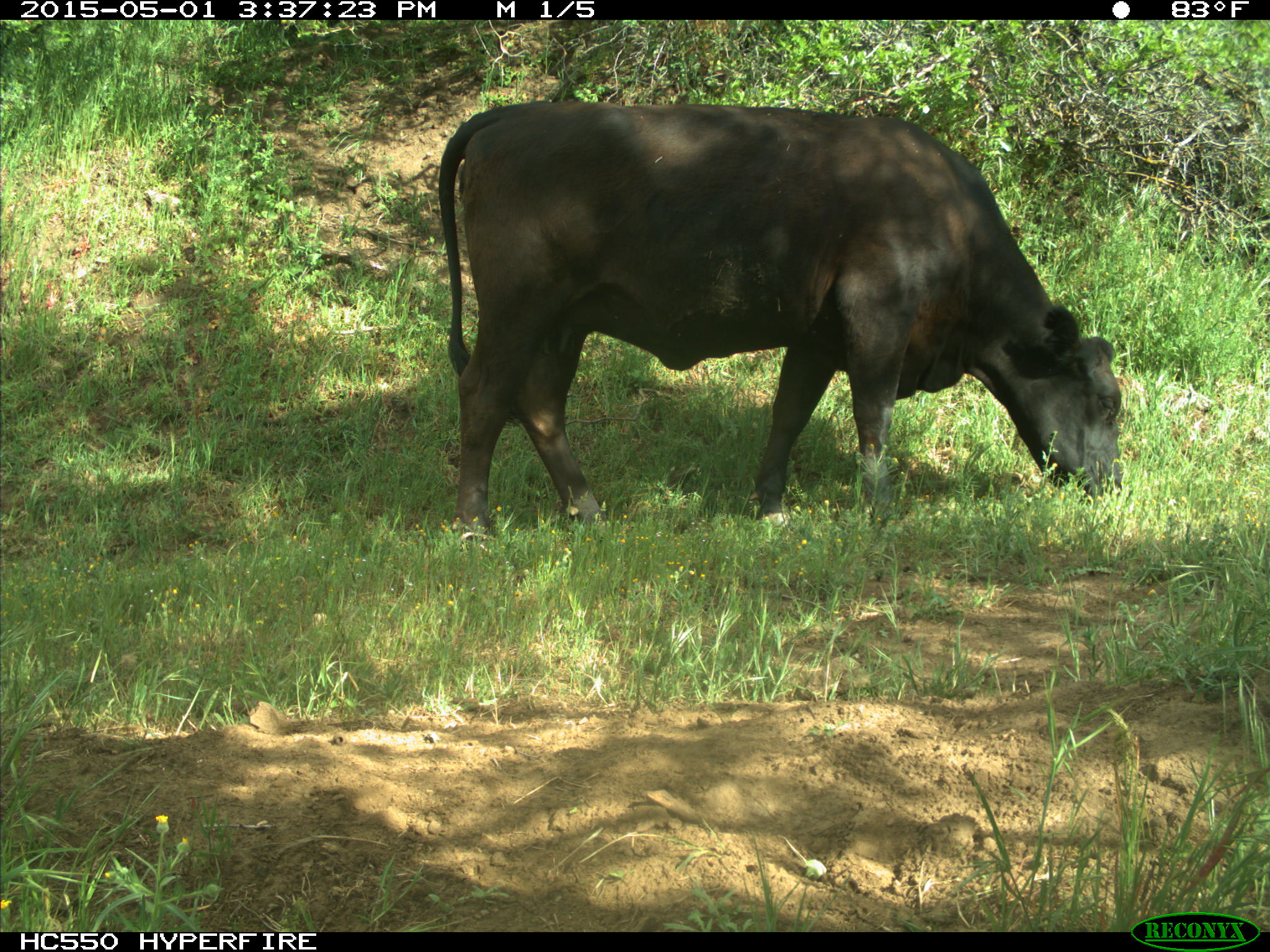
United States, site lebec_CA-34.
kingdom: Animalia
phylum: Chordata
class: Mammalia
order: Artiodactyla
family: Bovidae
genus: Bos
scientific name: Bos taurus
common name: domestic cow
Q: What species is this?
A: Bos taurus (domestic cow).